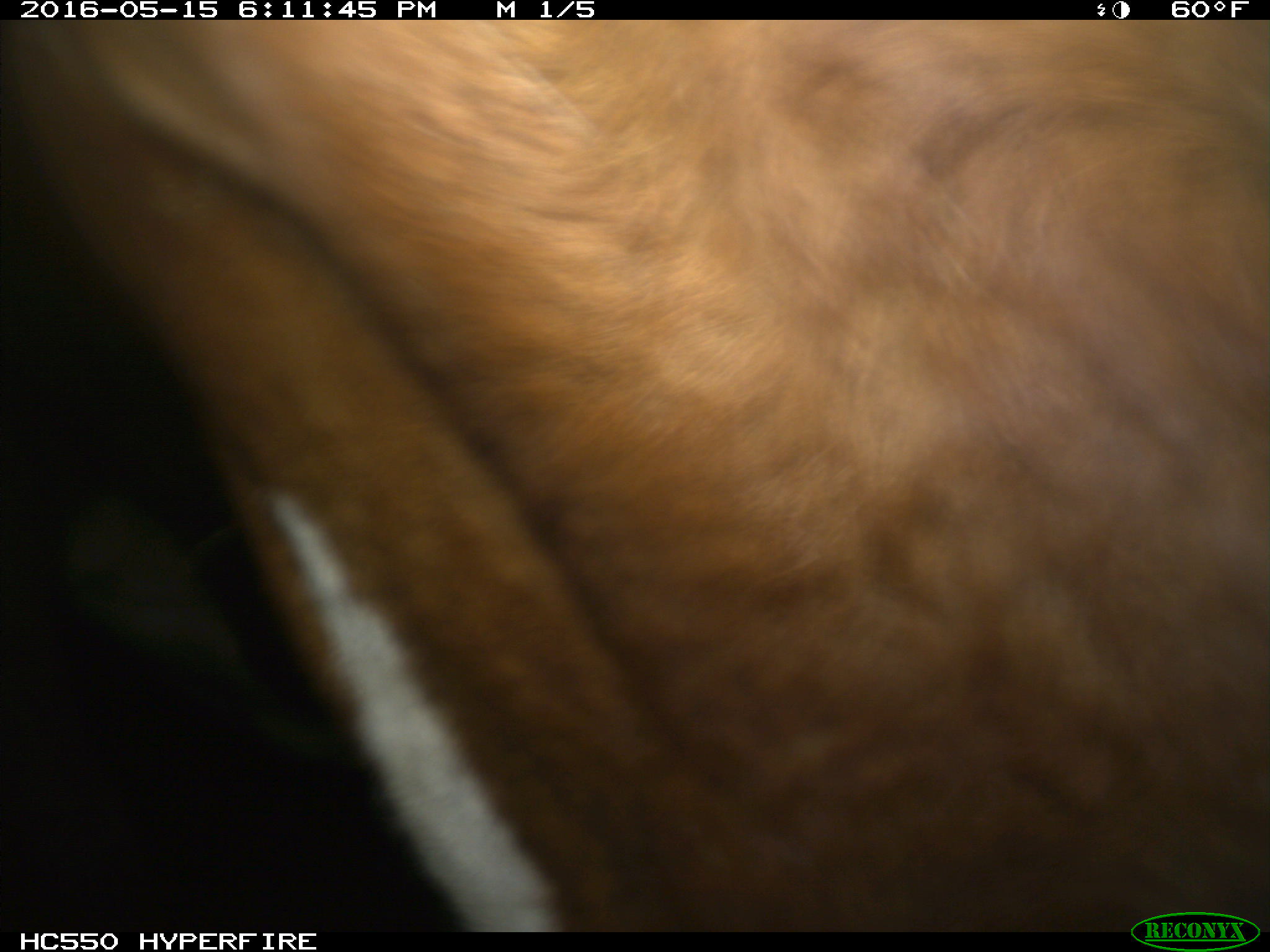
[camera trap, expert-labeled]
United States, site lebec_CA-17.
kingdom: Animalia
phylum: Chordata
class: Mammalia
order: Artiodactyla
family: Bovidae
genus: Bos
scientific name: Bos taurus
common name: domestic cow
Bos taurus (domestic cow).